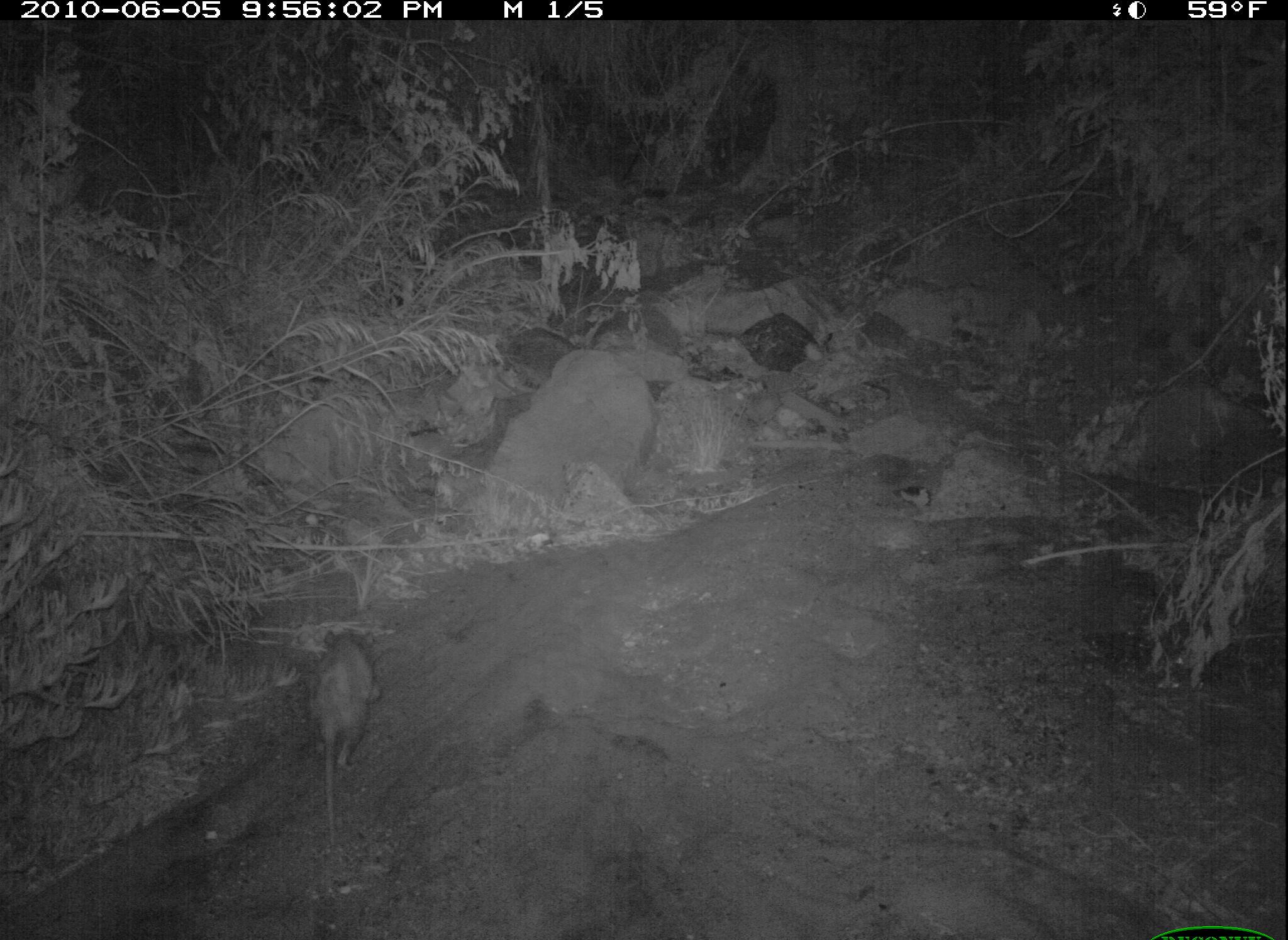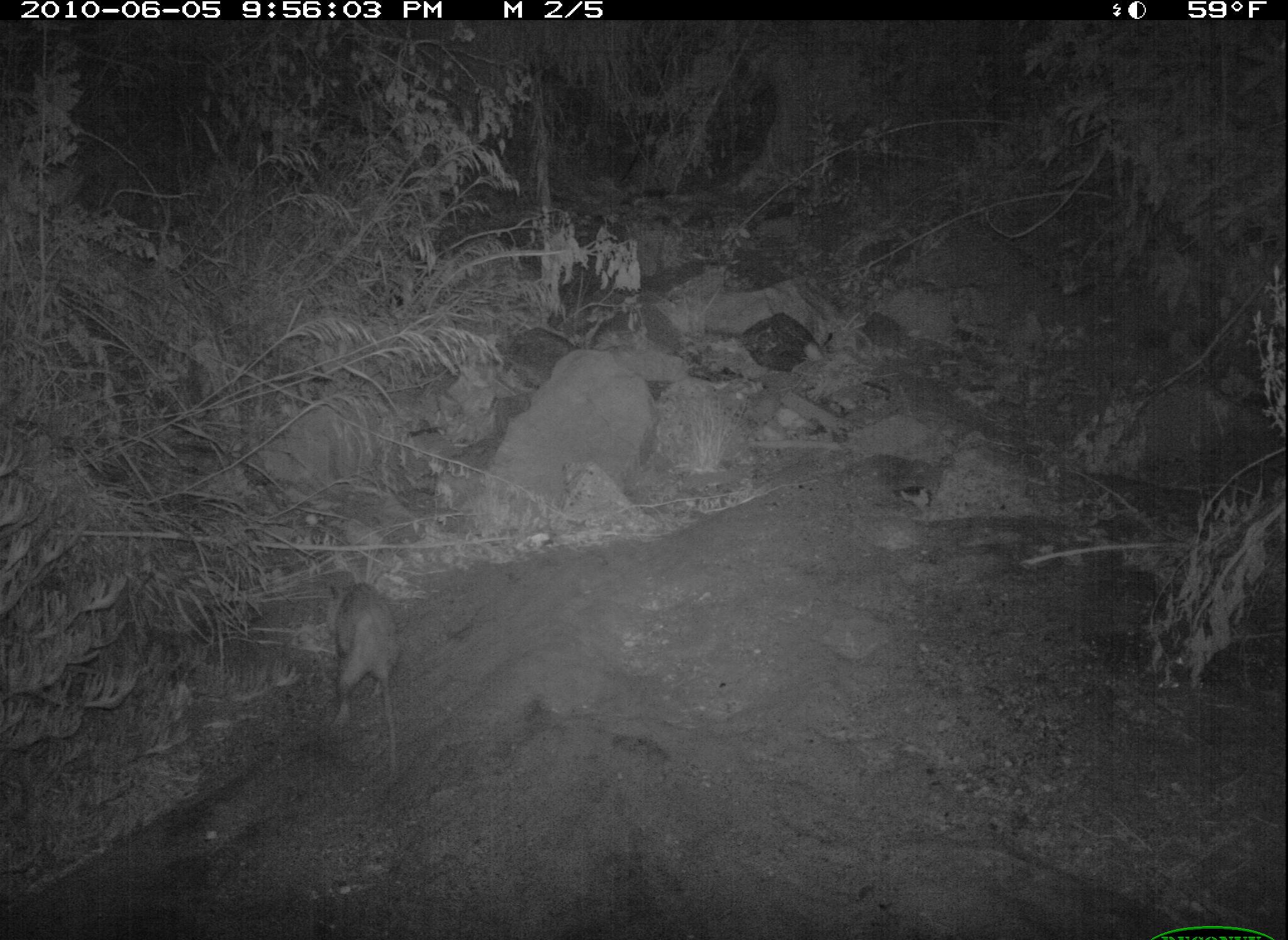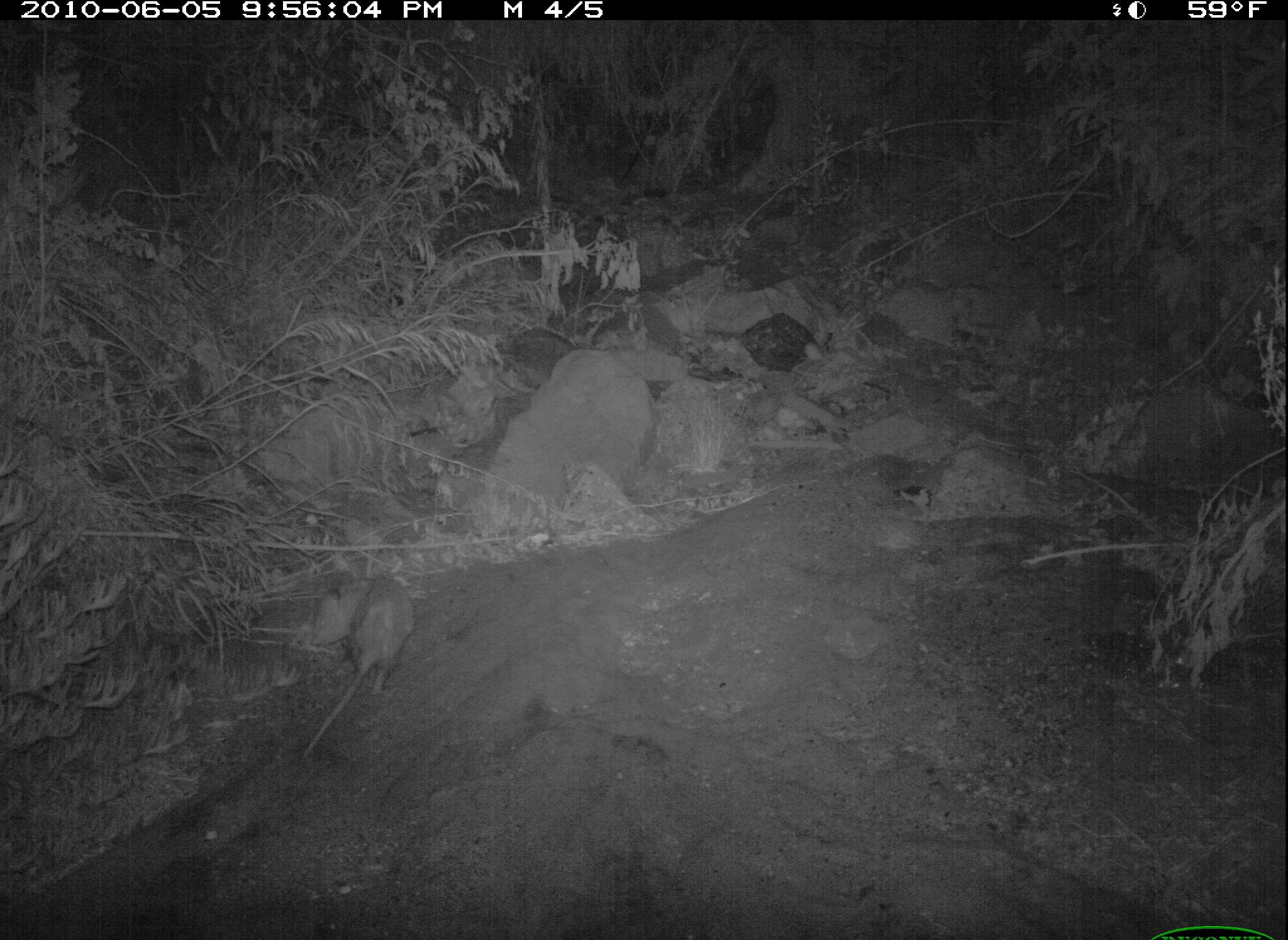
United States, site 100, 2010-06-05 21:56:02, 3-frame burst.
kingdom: Animalia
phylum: Chordata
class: Mammalia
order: Didelphimorphia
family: Didelphidae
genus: Didelphis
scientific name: Didelphis virginiana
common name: virginia opossum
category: opossum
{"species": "opossum (virginia opossum) (Didelphis virginiana)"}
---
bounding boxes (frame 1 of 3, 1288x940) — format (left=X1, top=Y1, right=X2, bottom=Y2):
opossum: (left=300, top=602, right=388, bottom=864)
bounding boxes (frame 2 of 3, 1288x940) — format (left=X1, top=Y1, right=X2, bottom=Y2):
opossum: (left=308, top=567, right=412, bottom=733)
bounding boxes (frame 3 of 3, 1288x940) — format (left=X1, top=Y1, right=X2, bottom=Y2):
opossum: (left=291, top=569, right=423, bottom=776)